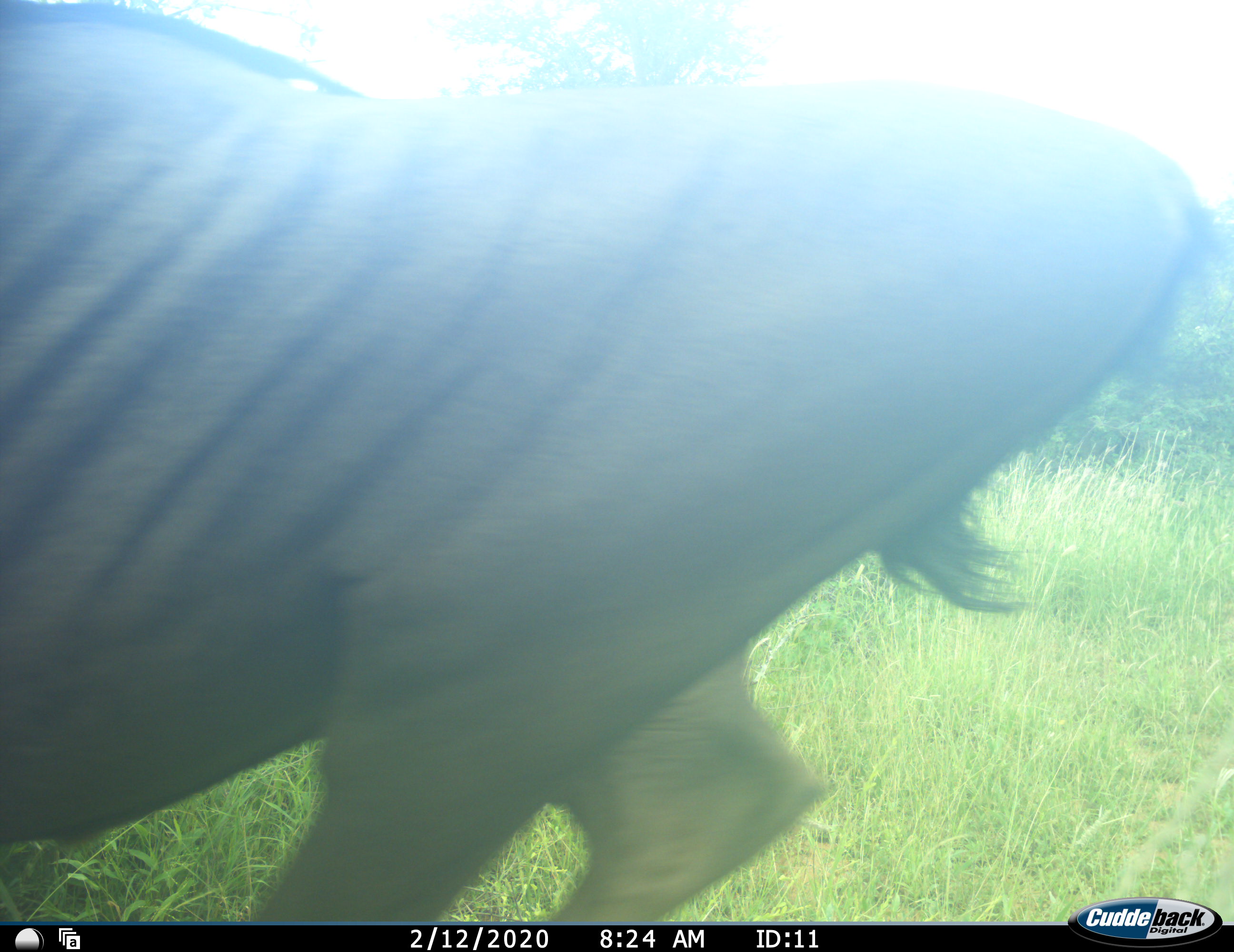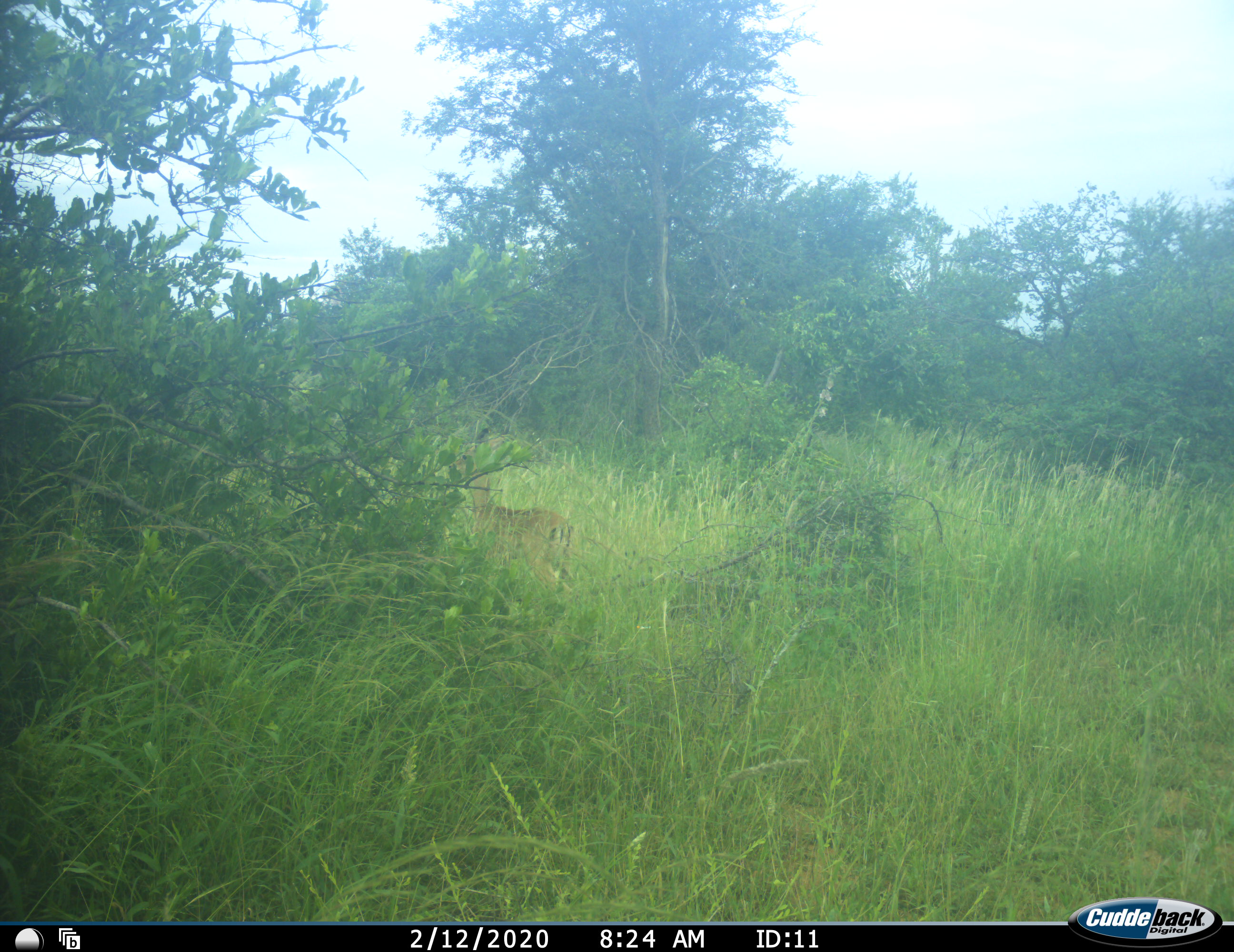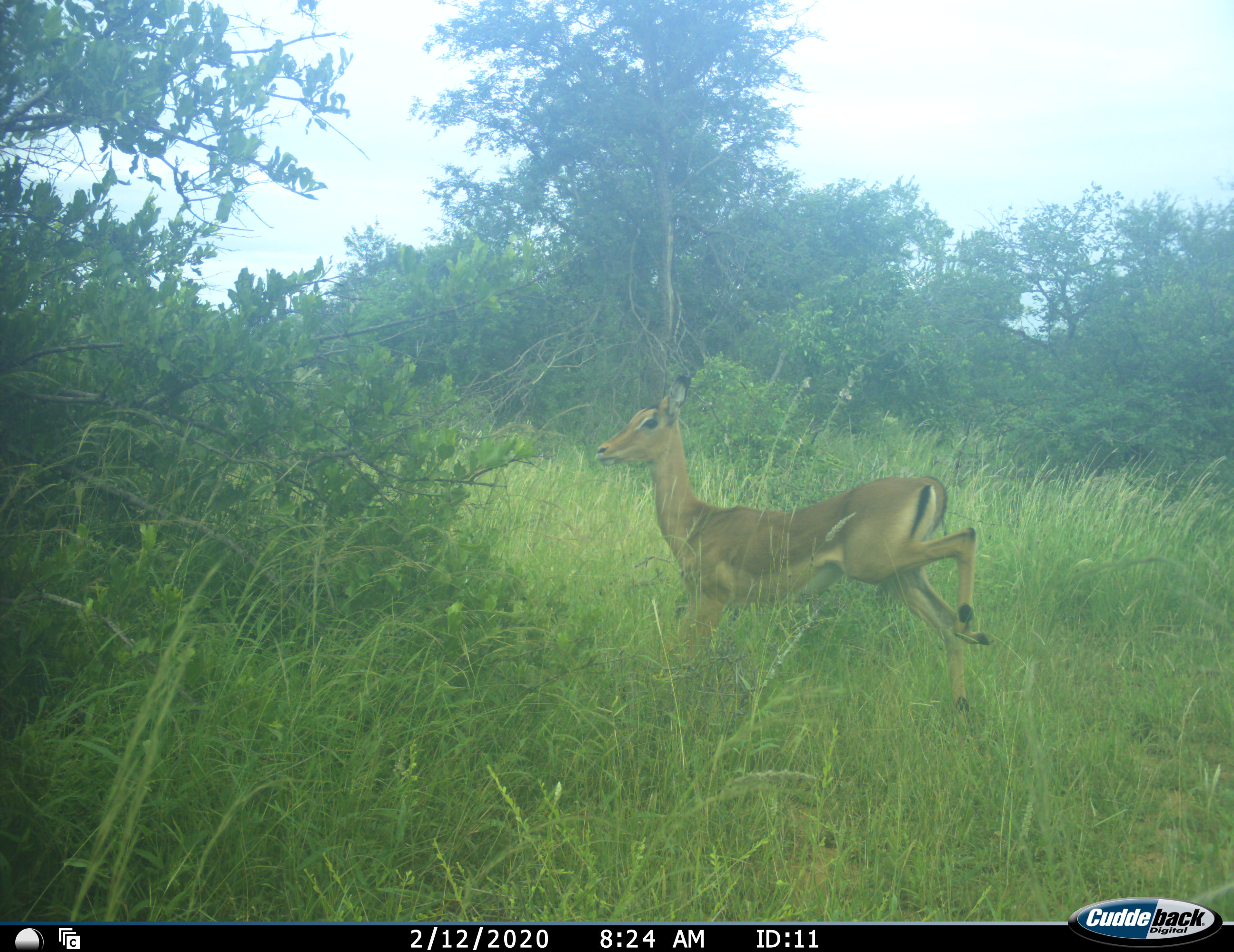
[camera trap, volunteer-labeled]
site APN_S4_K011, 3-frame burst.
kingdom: Animalia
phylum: Chordata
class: Mammalia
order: Artiodactyla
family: Bovidae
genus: Aepyceros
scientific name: Aepyceros melampus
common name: impala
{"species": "impala (Aepyceros melampus)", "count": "1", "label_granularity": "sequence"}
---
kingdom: Animalia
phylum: Chordata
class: Mammalia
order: Perissodactyla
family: Equidae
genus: Equus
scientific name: Equus quagga burchellii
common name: burchell's zebra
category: zebraburchells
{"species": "zebraburchells (burchell's zebra) (Equus quagga burchellii)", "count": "1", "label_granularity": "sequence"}